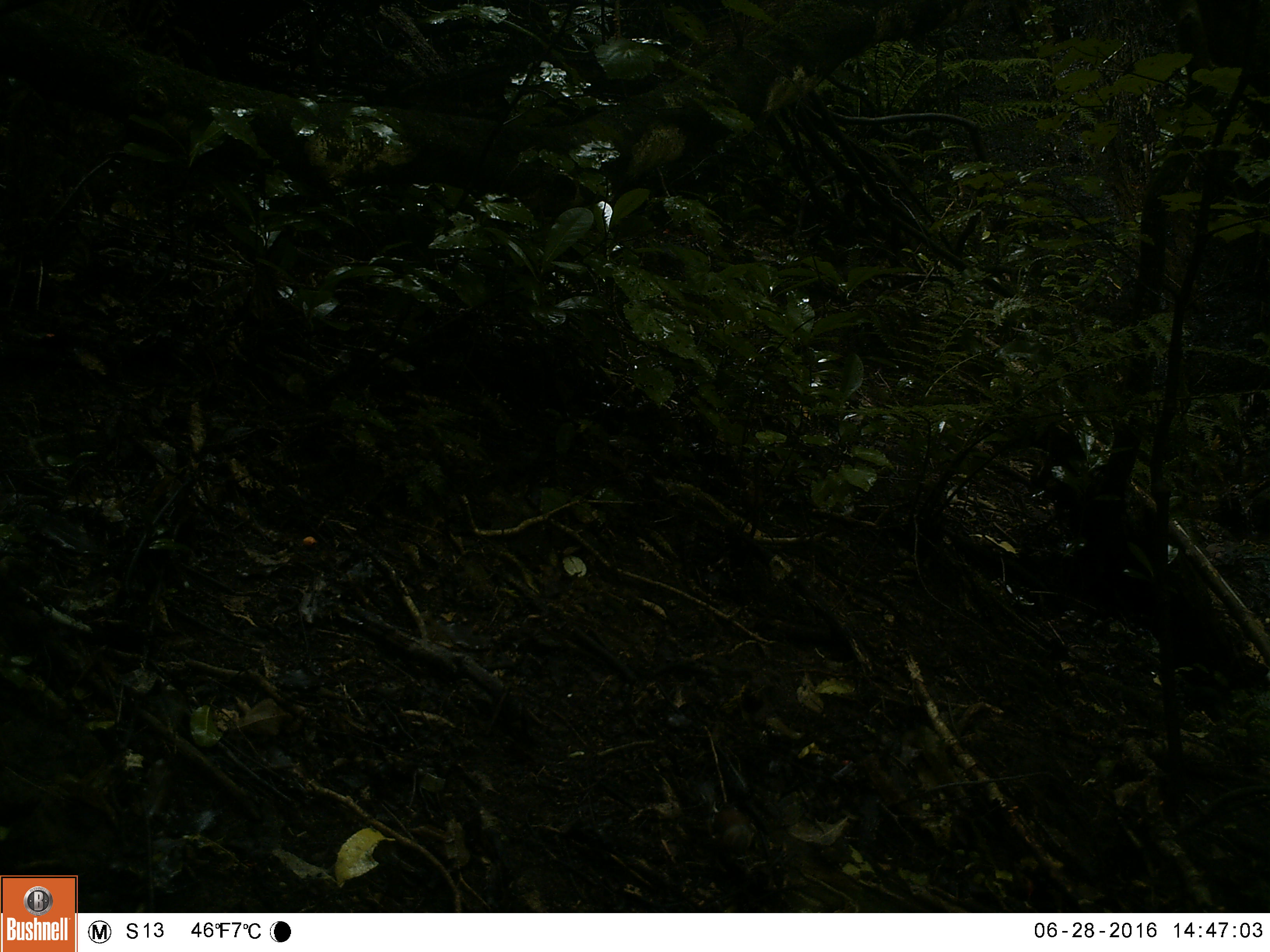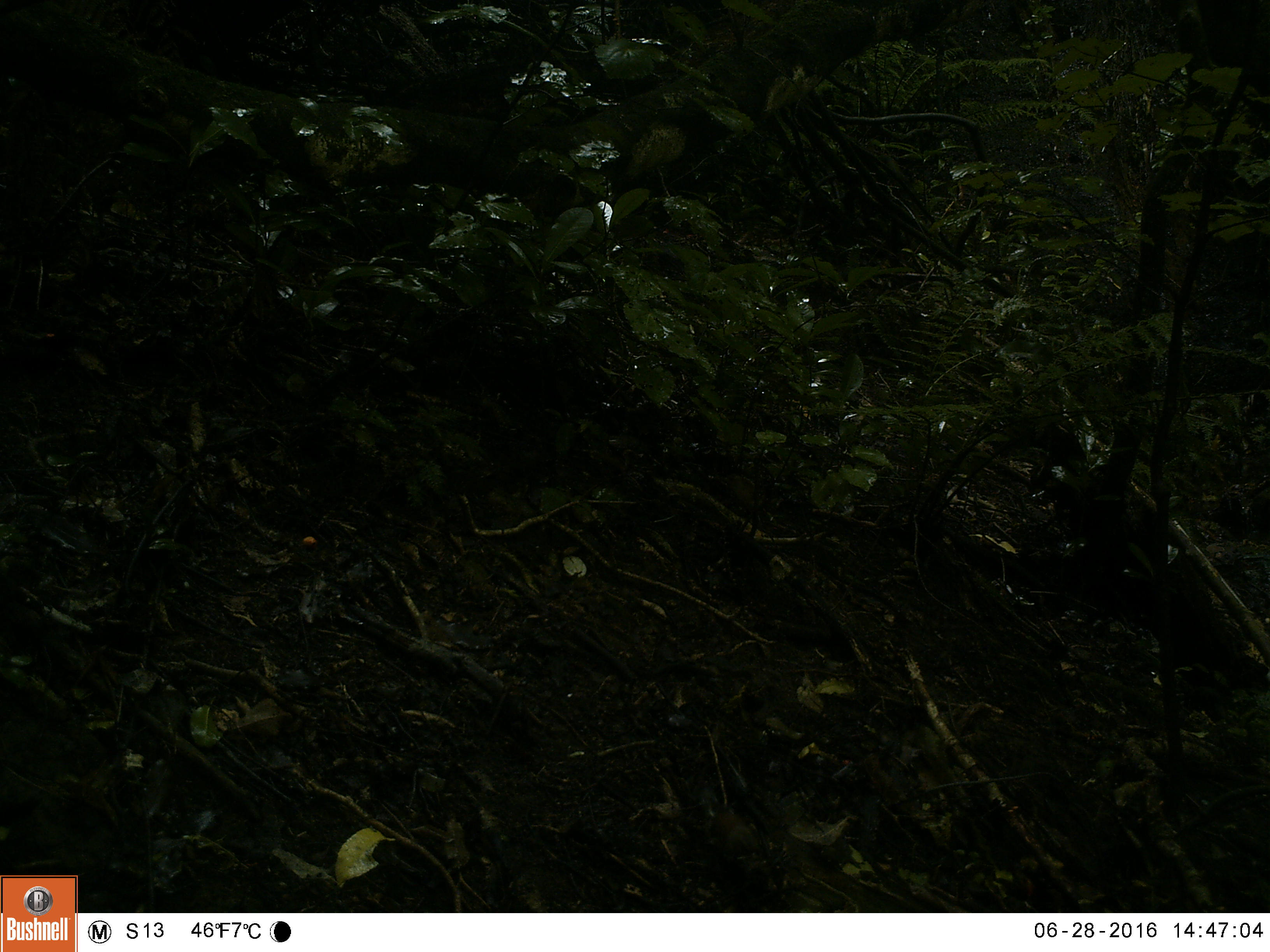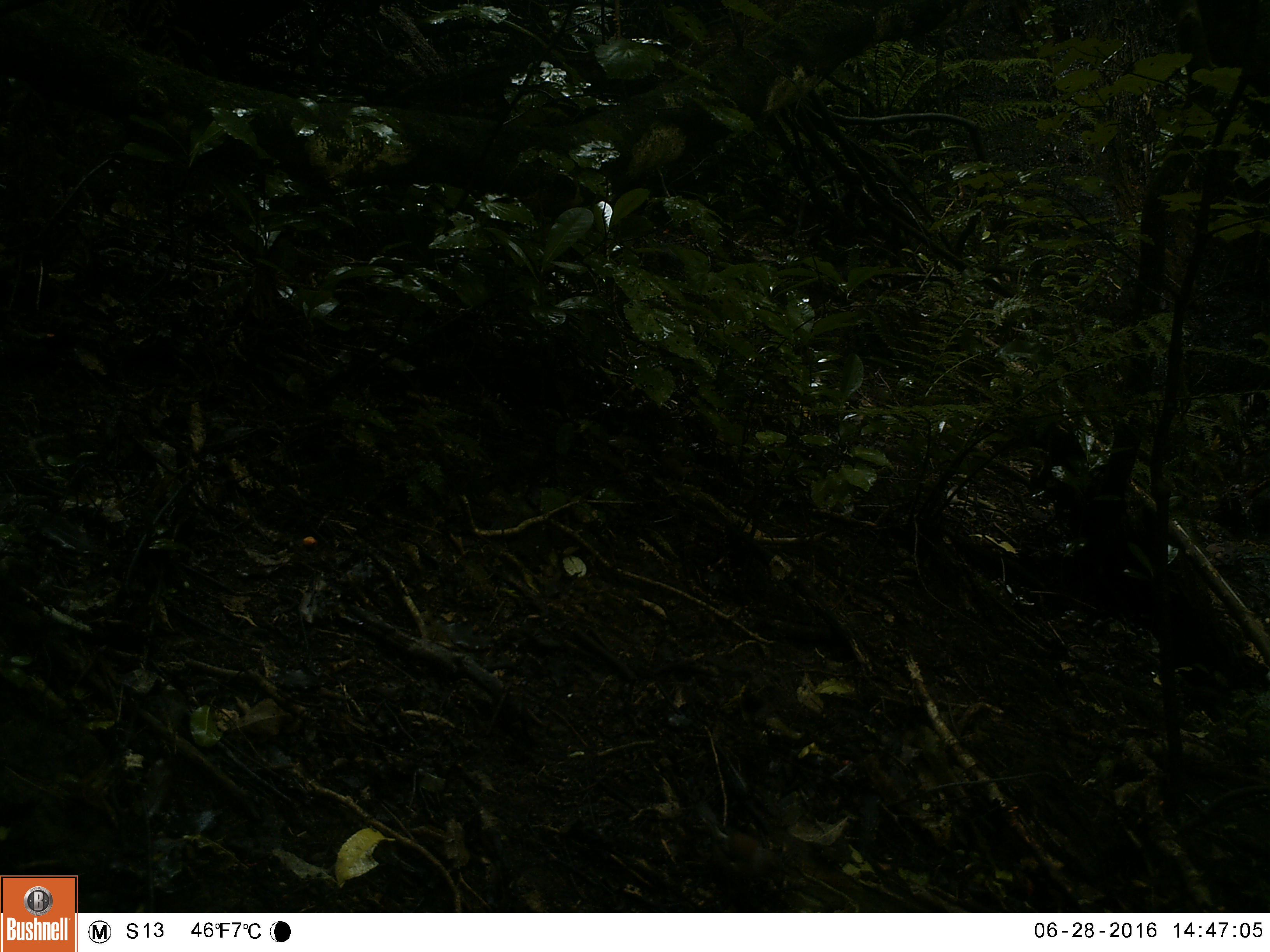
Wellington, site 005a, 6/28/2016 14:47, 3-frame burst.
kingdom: Animalia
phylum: Chordata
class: Aves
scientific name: Aves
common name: bird